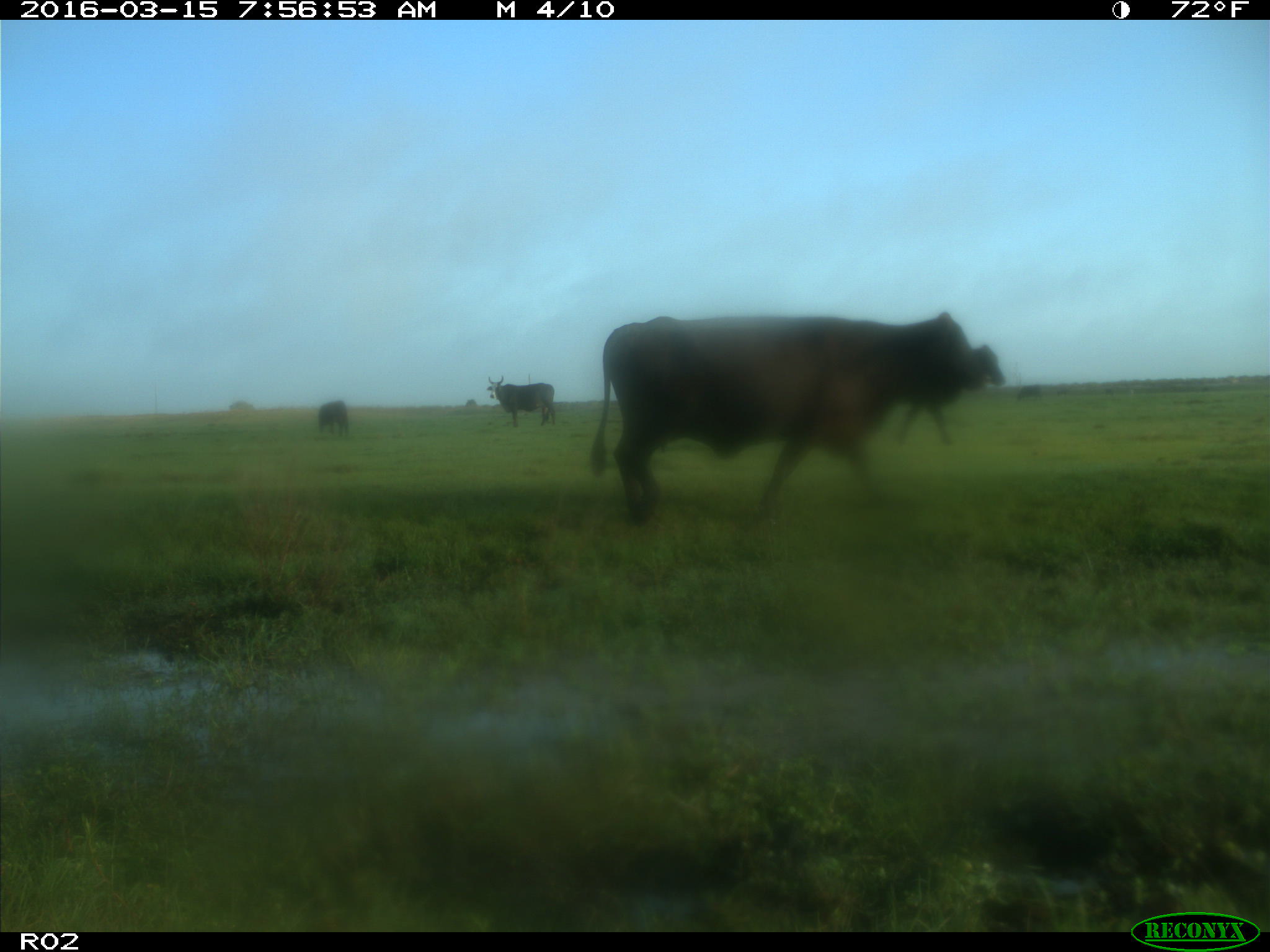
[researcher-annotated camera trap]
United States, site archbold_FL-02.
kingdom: Animalia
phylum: Chordata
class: Mammalia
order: Artiodactyla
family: Bovidae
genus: Bos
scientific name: Bos taurus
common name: domestic cow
Bos taurus (domestic cow).